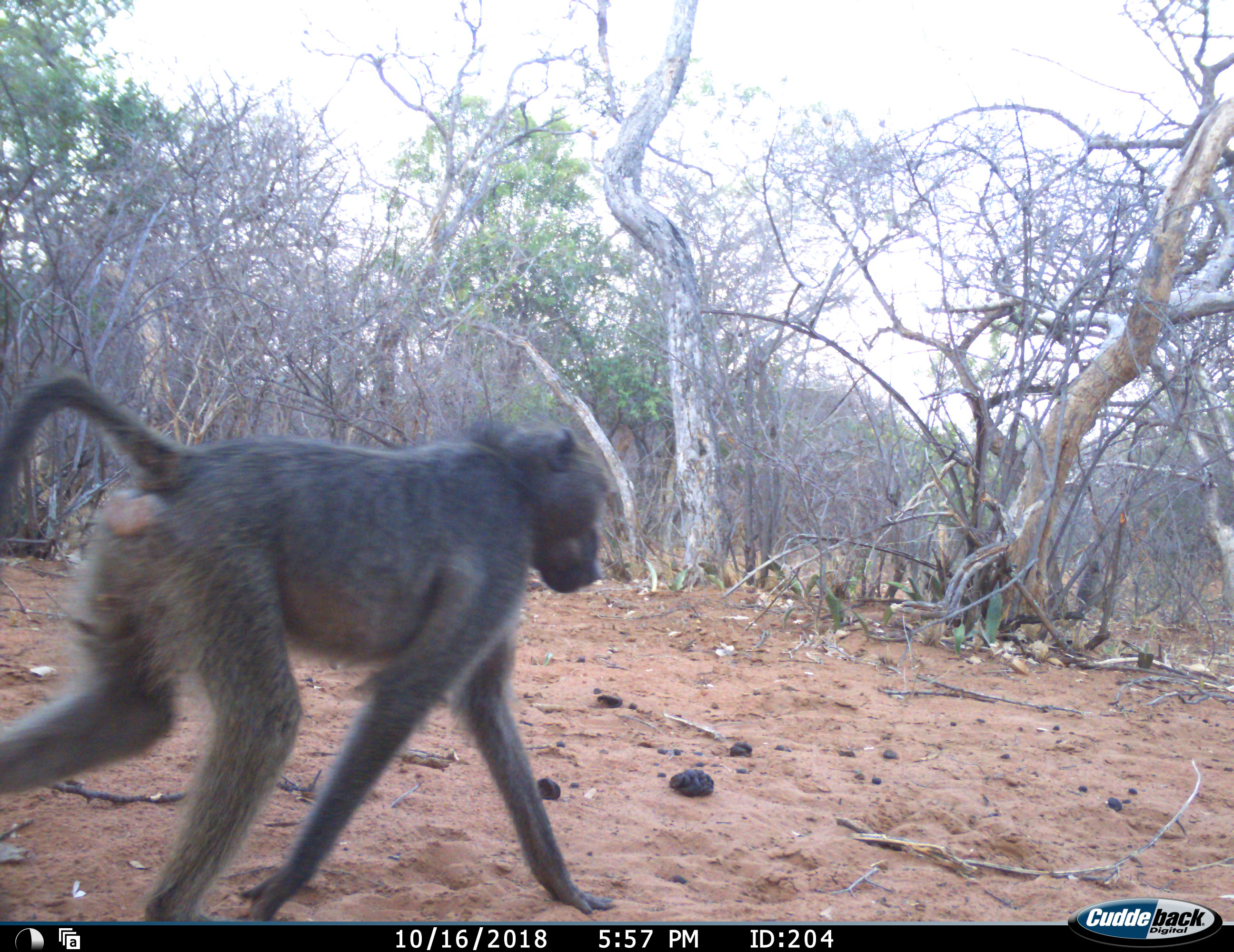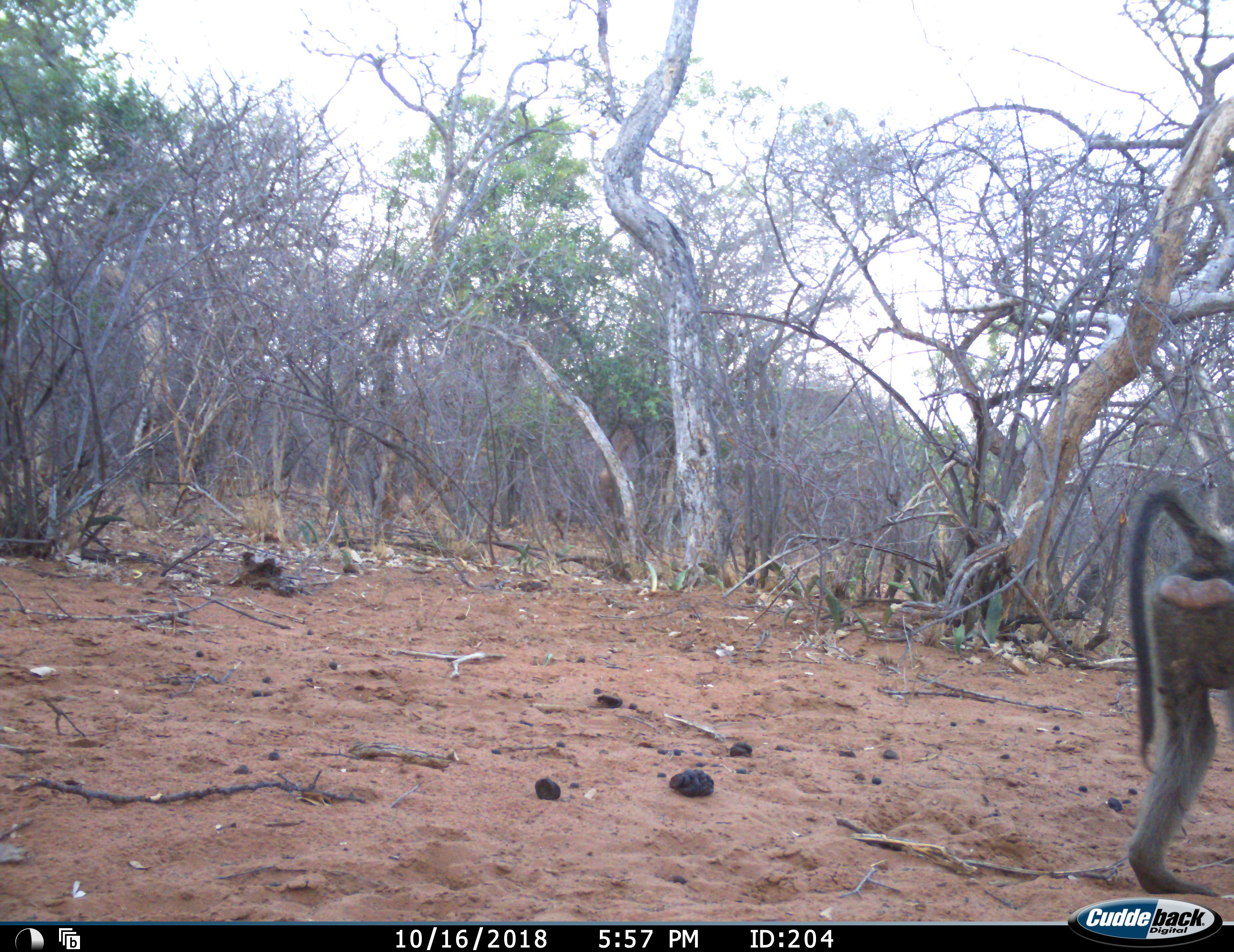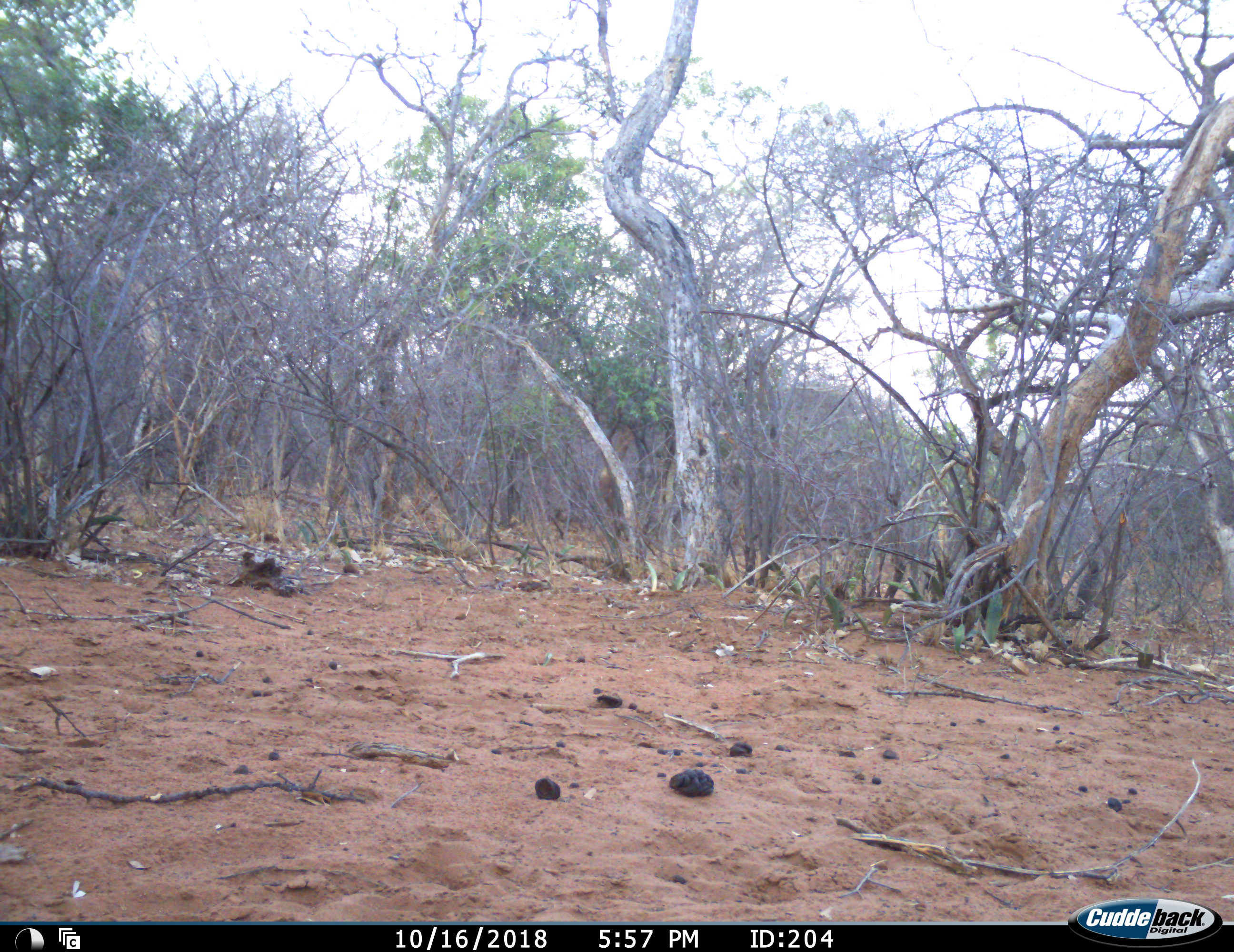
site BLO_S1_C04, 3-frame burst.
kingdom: Animalia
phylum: Chordata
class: Mammalia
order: Primates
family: Cercopithecidae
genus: Papio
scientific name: Papio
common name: baboon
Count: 1.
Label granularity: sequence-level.